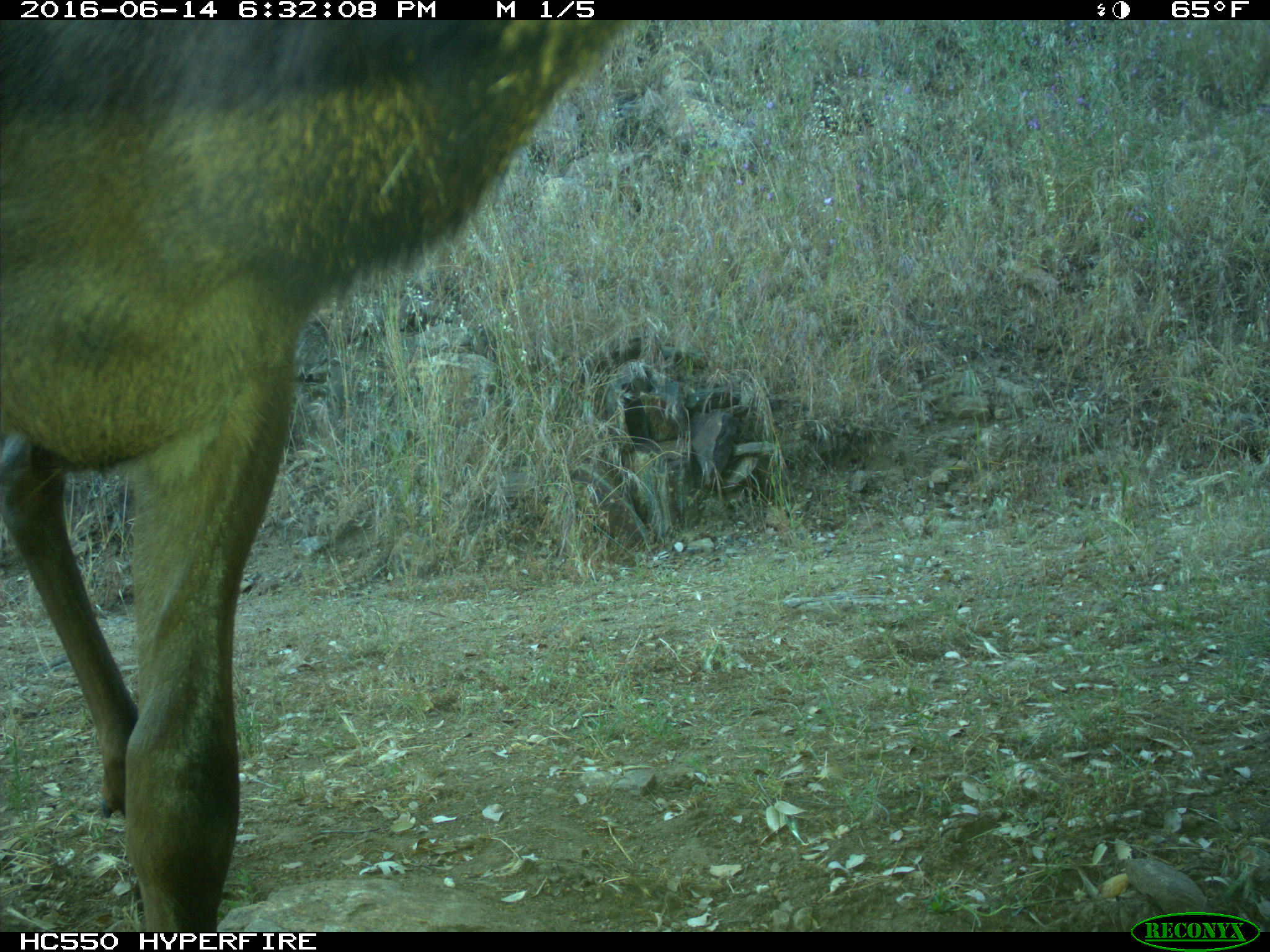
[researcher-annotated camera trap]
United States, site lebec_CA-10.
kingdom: Animalia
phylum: Chordata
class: Mammalia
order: Artiodactyla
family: Cervidae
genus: Cervus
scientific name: Cervus canadensis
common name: elk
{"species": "Cervus canadensis (elk)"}